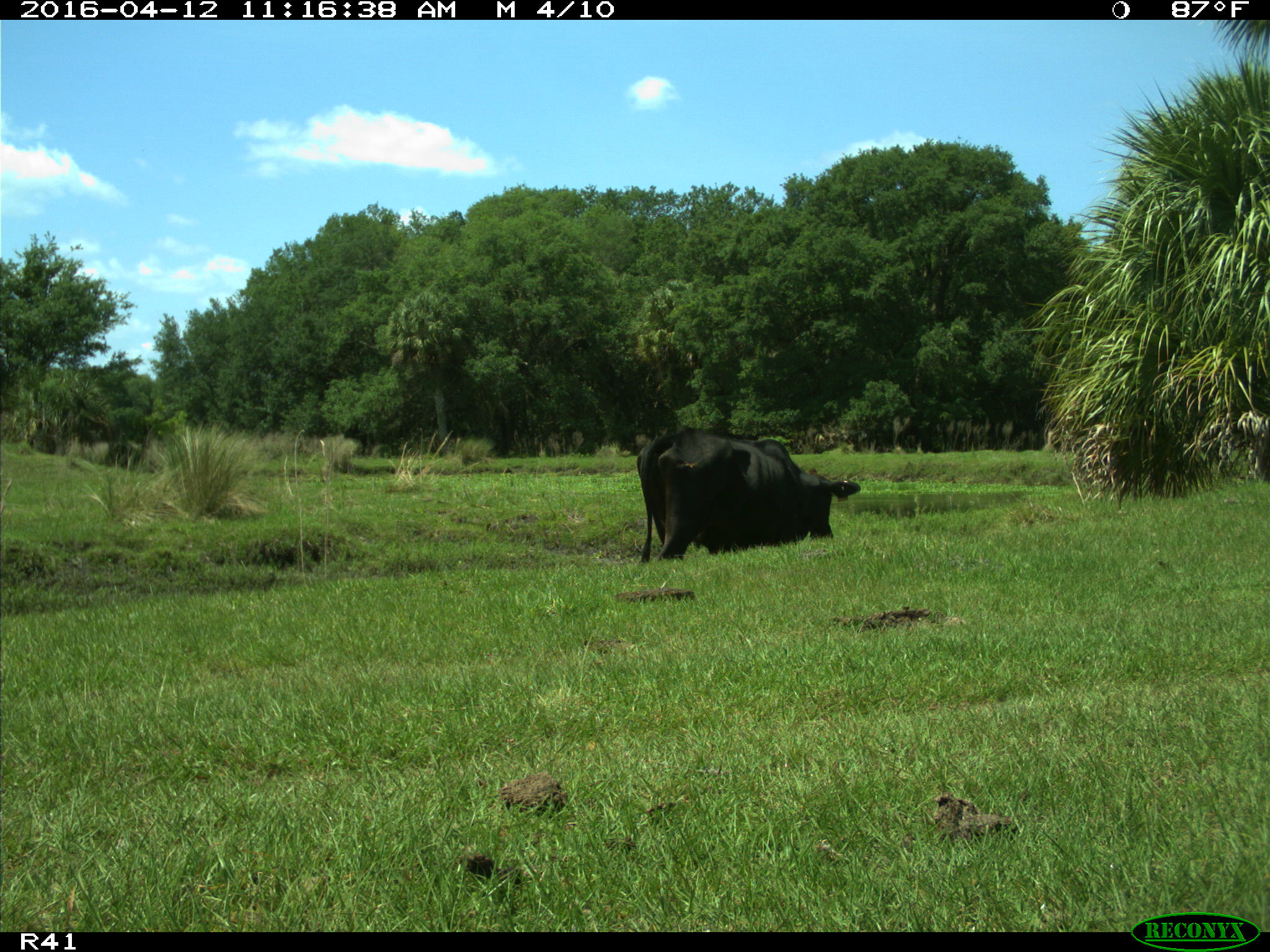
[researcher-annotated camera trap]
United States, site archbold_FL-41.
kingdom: Animalia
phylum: Chordata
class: Mammalia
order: Artiodactyla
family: Bovidae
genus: Bos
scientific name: Bos taurus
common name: domestic cow